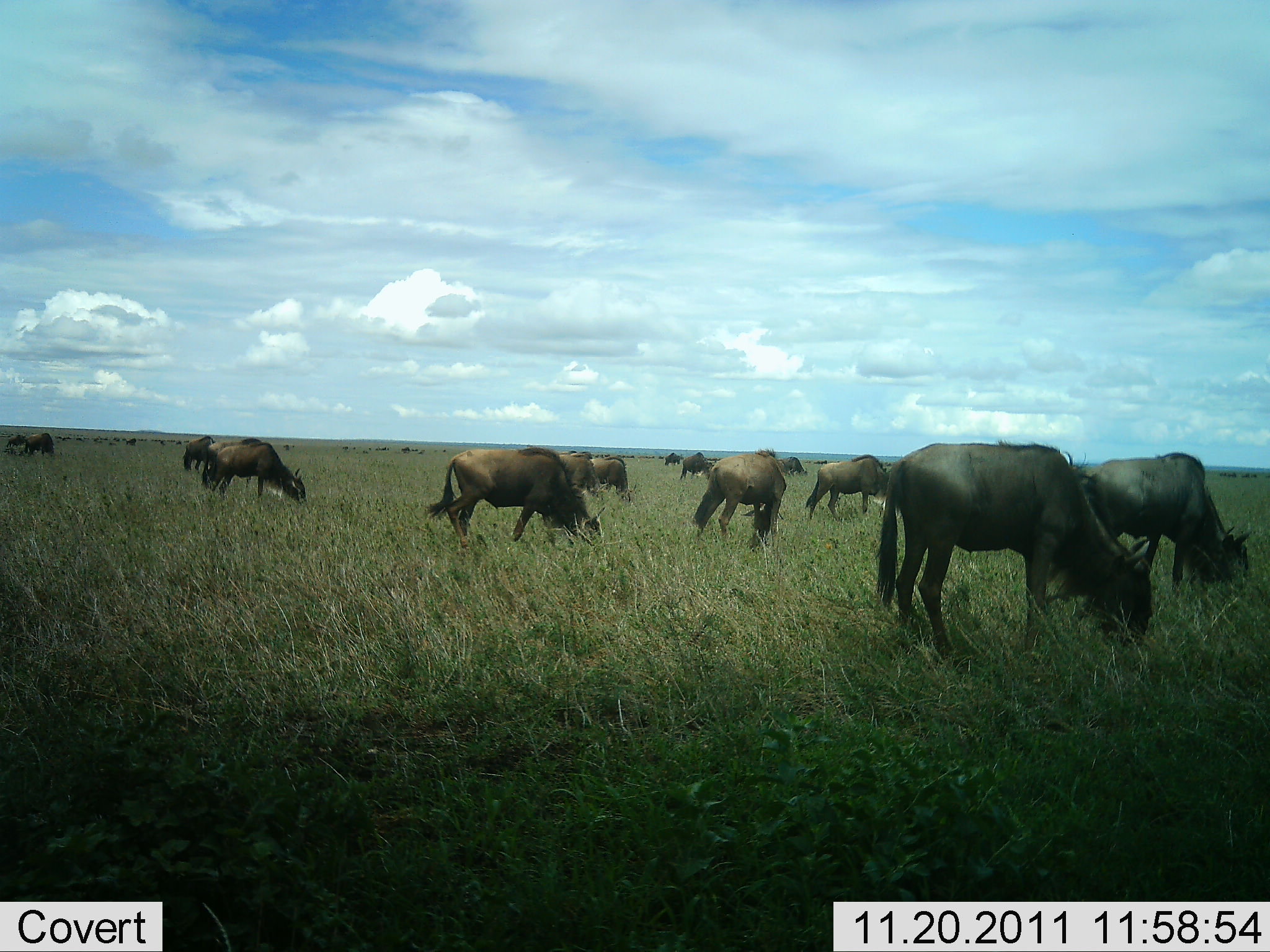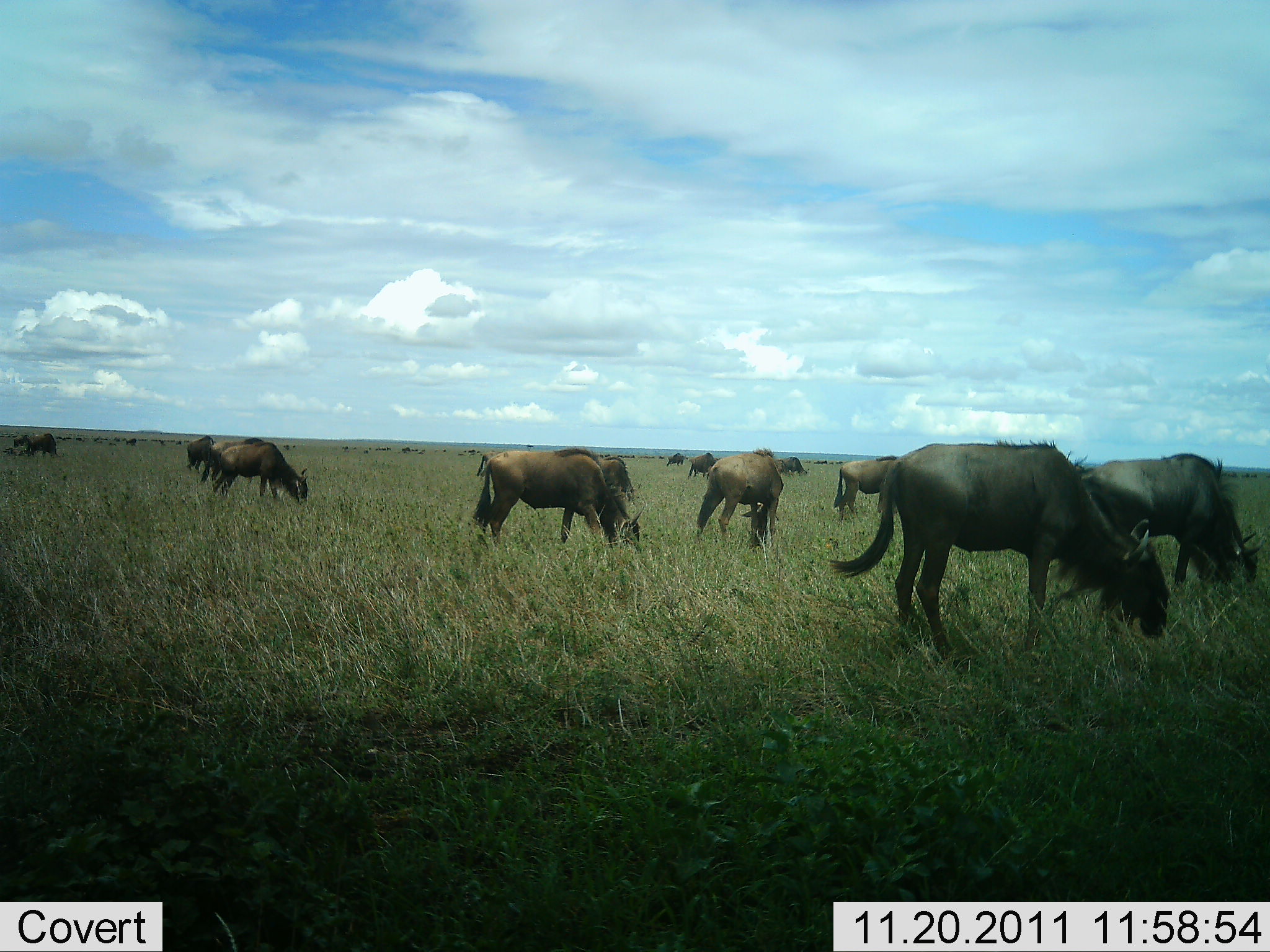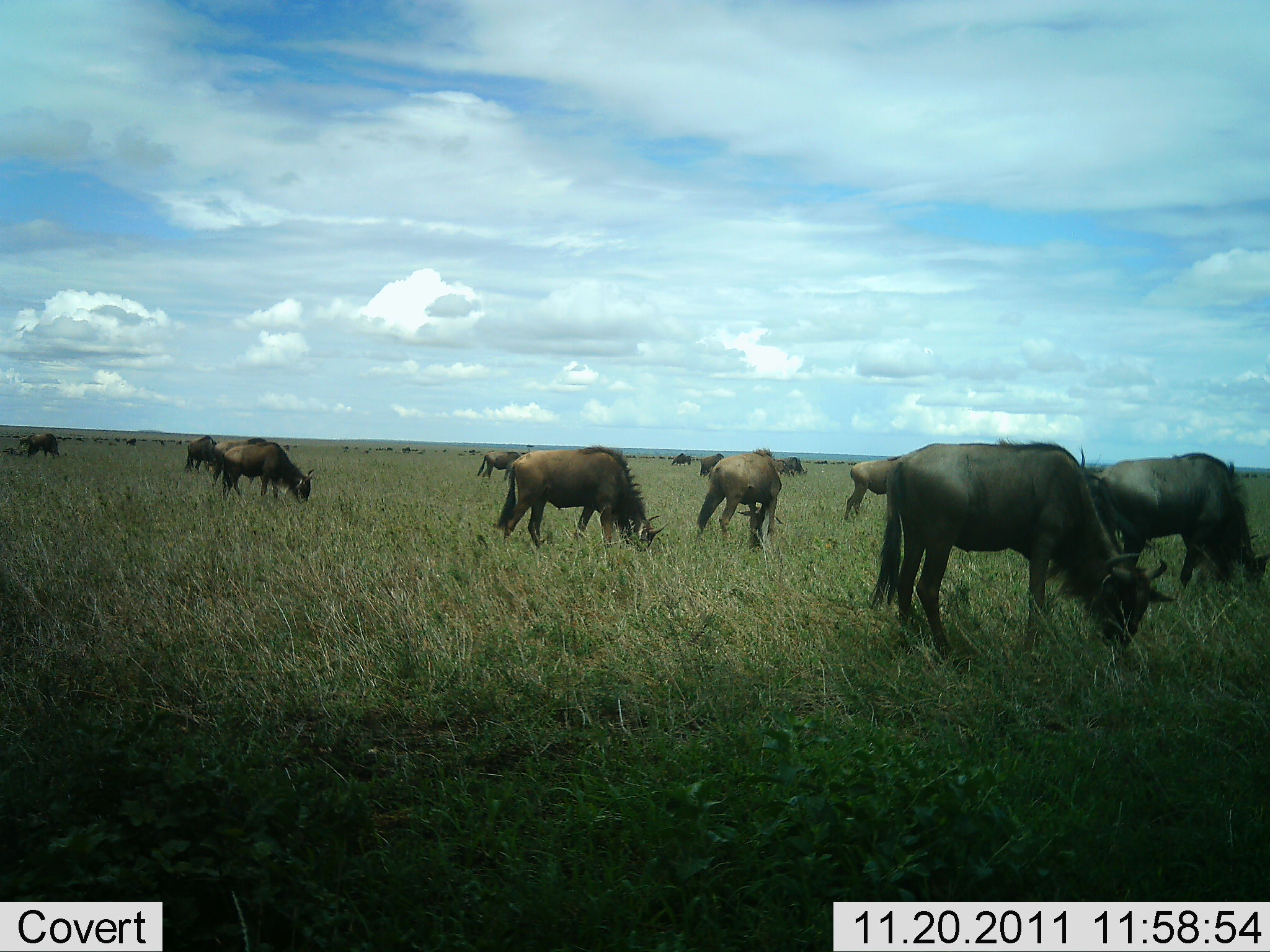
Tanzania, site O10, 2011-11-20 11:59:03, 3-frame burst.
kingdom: Animalia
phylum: Chordata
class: Mammalia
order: Artiodactyla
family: Bovidae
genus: Connochaetes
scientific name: Connochaetes taurinus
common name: blue wildebeest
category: wildebeest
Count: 11-50.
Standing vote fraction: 40%.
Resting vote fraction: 0%.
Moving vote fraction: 7%.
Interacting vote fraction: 0%.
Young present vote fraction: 7%.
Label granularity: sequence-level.